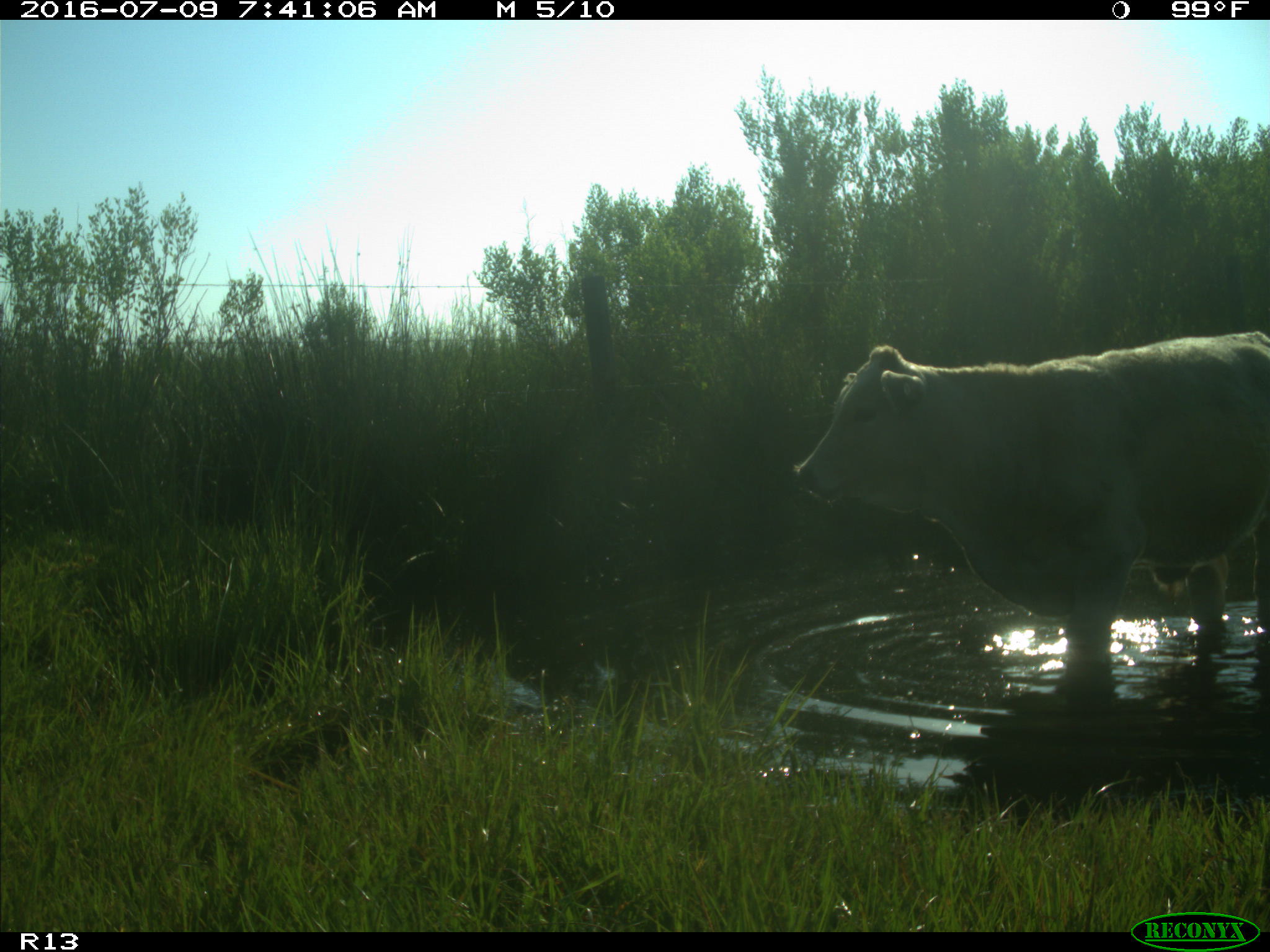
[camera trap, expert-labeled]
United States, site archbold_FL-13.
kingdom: Animalia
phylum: Chordata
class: Mammalia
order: Artiodactyla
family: Bovidae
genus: Bos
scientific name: Bos taurus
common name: domestic cow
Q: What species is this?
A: Bos taurus (domestic cow).